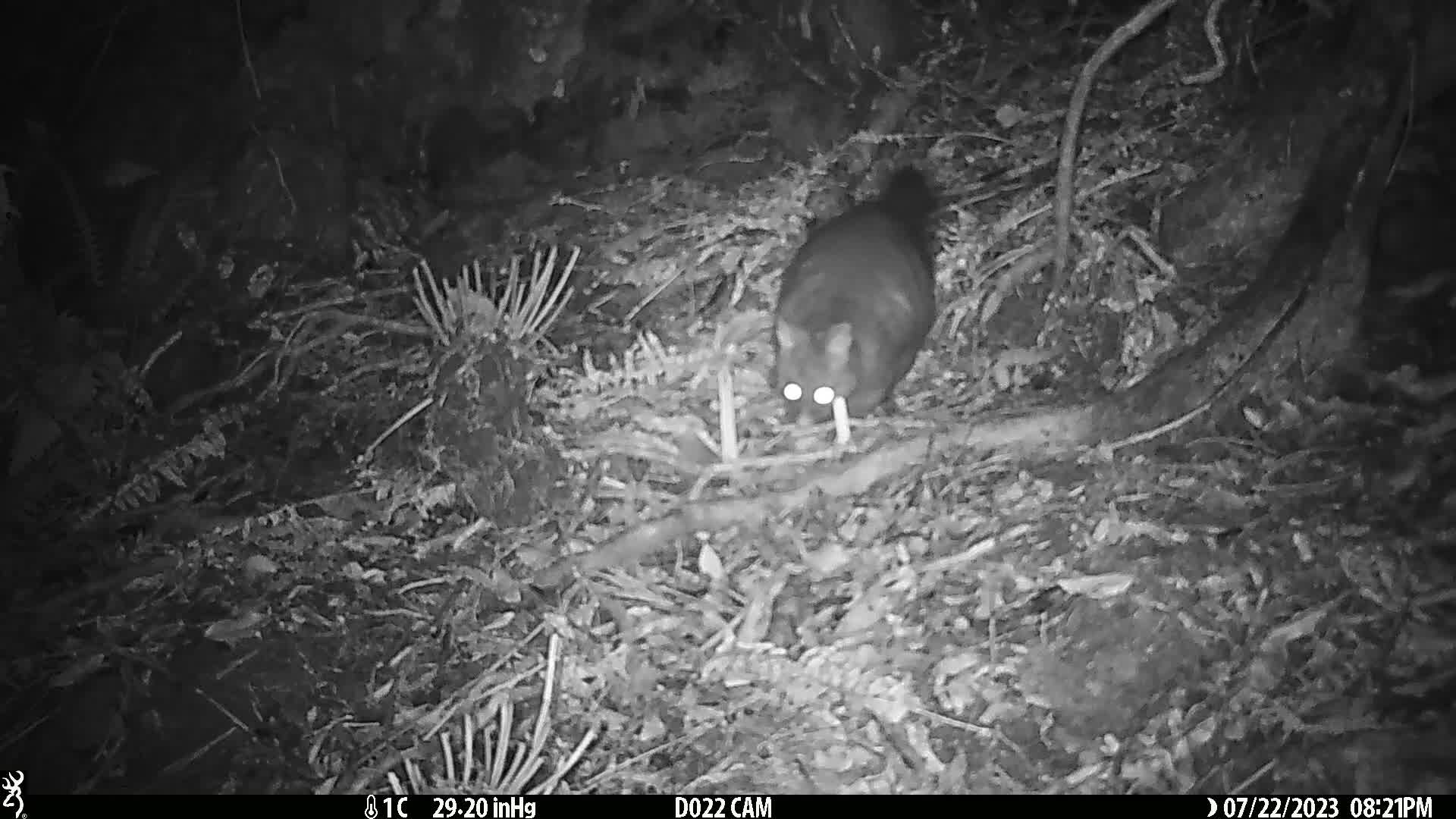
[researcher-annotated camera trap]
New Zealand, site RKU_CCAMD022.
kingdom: Animalia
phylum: Chordata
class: Mammalia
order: Diprotodontia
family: Phalangeridae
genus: Trichosurus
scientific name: Trichosurus vulpecula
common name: common brushtail possum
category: possum